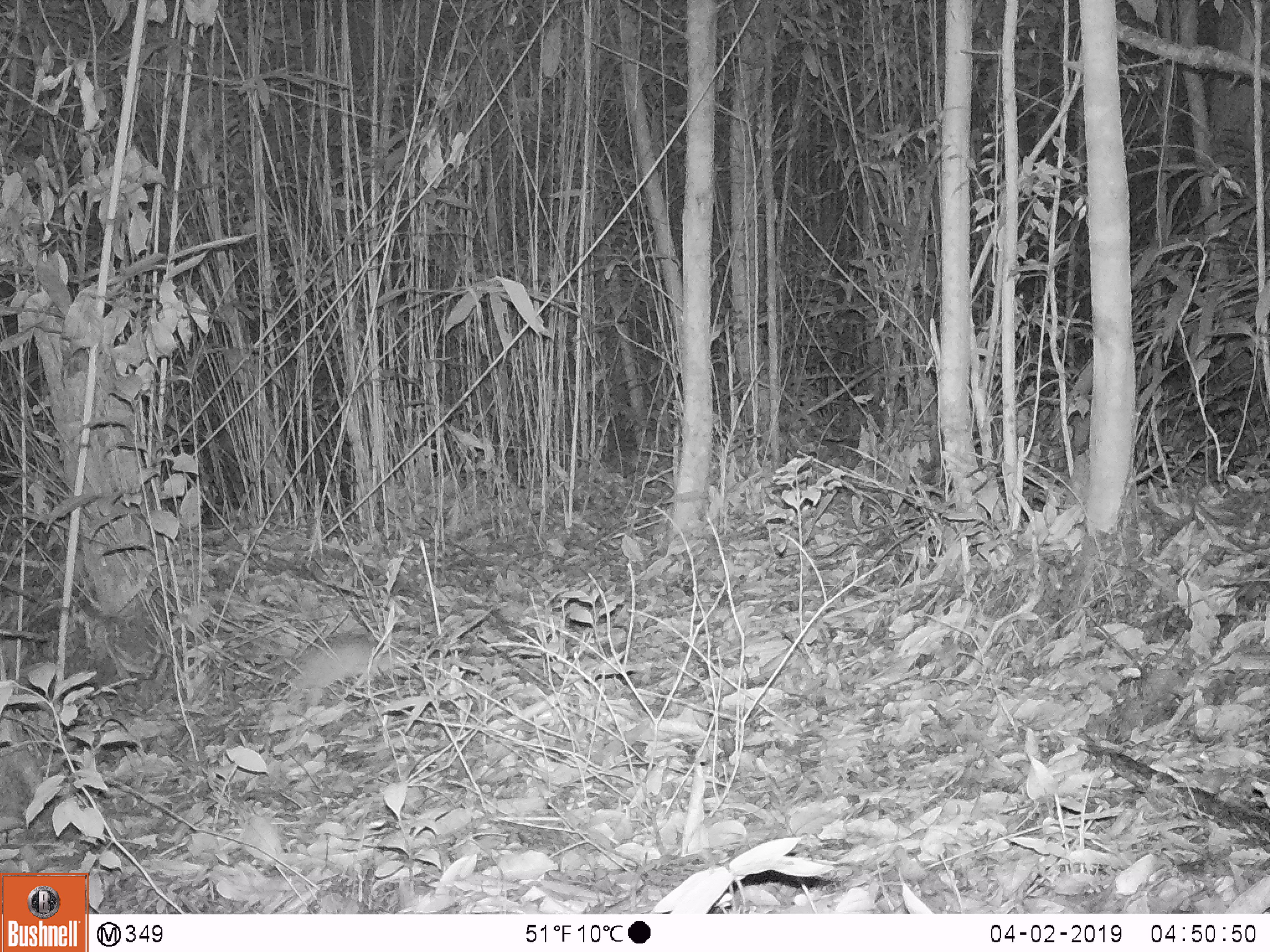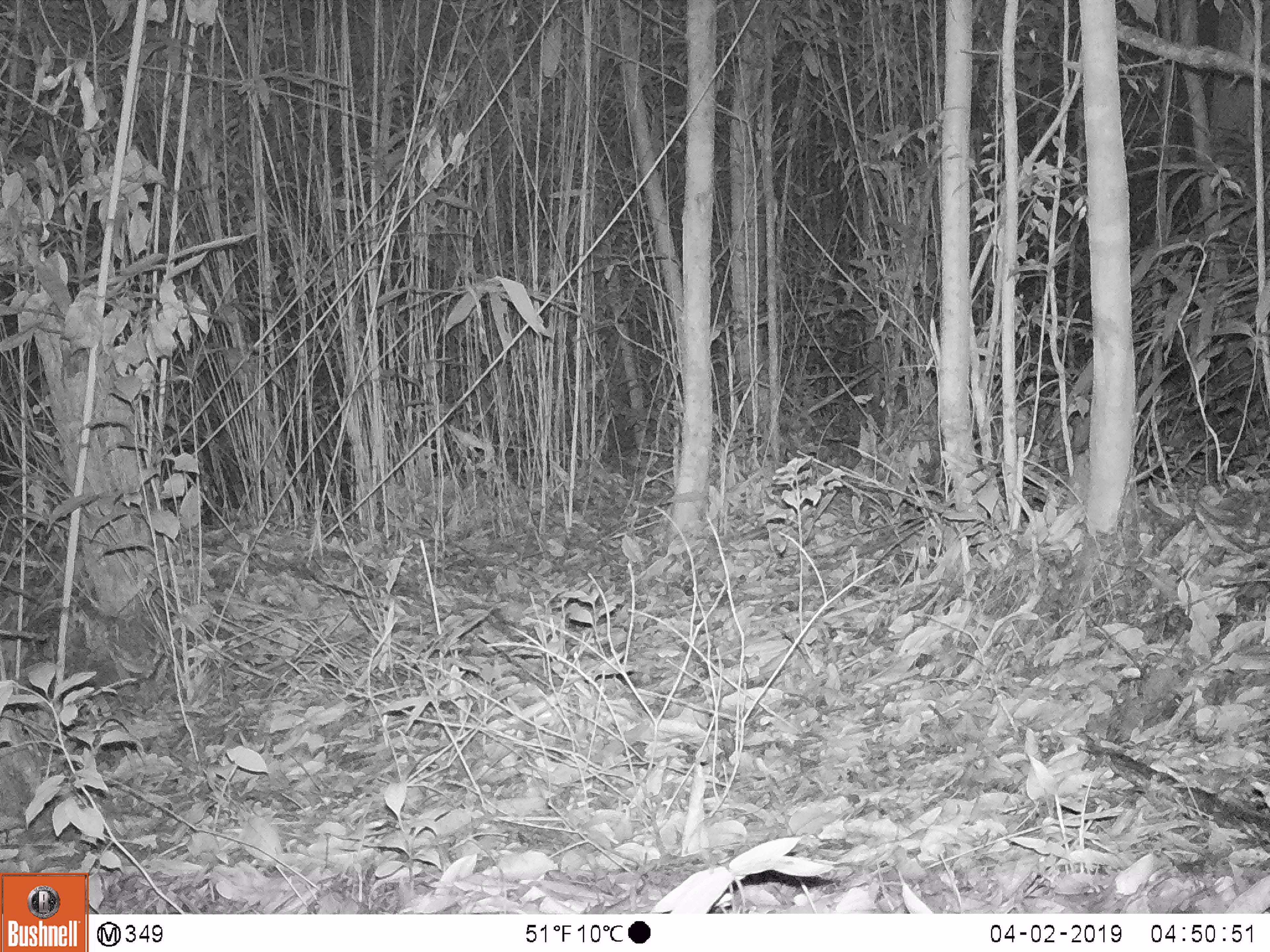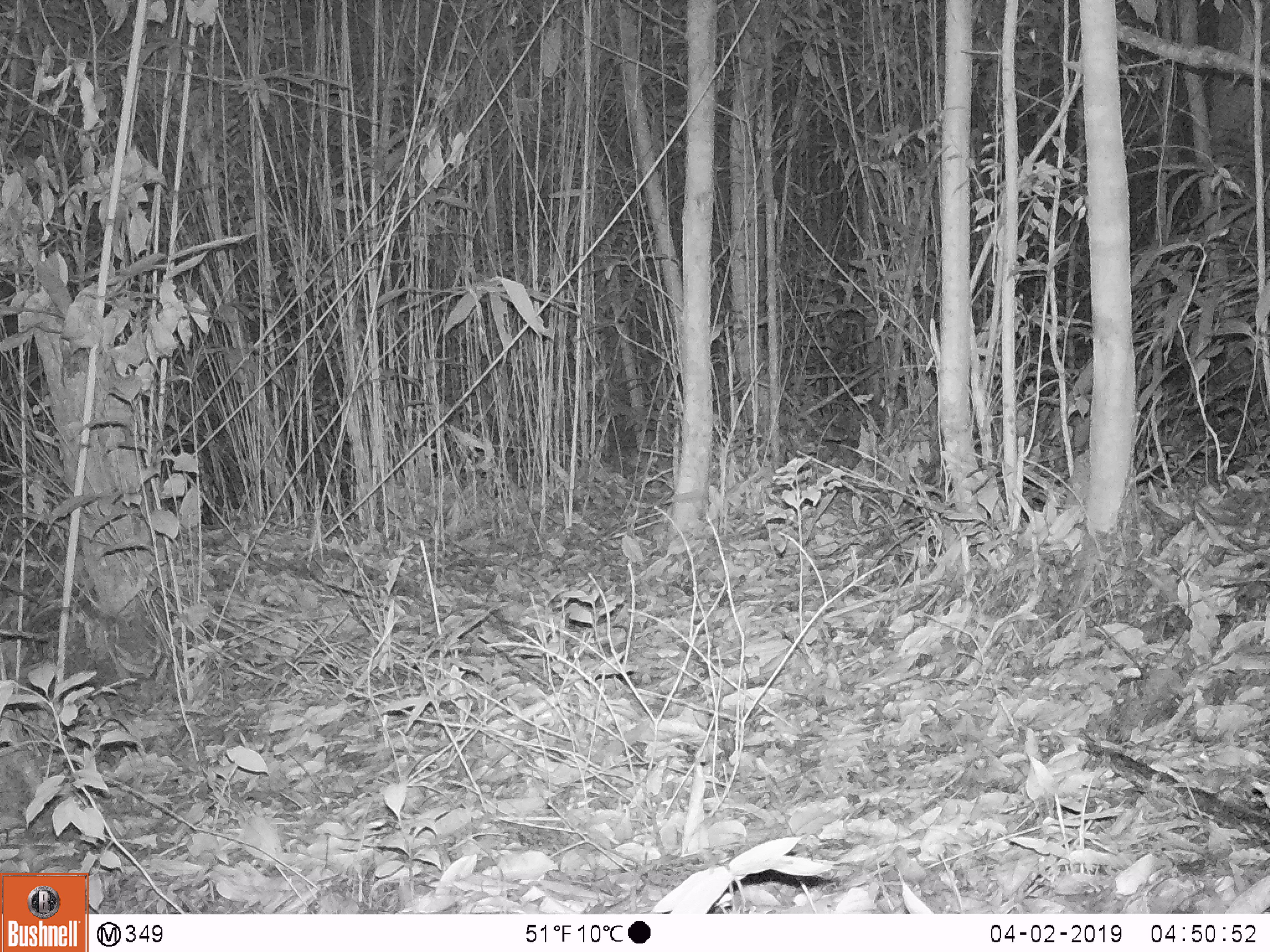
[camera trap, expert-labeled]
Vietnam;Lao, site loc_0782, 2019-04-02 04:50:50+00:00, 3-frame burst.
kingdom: Animalia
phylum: Chordata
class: Mammalia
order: Rodentia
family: Muridae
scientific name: Muridae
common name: old-world mice and rats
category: unidentified murid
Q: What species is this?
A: Unidentified murid (old-world mice and rats) (Muridae).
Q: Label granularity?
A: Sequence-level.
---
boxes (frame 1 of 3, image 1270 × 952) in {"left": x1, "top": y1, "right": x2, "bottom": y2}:
unidentified murid: {"left": 289, "top": 632, "right": 407, "bottom": 716}